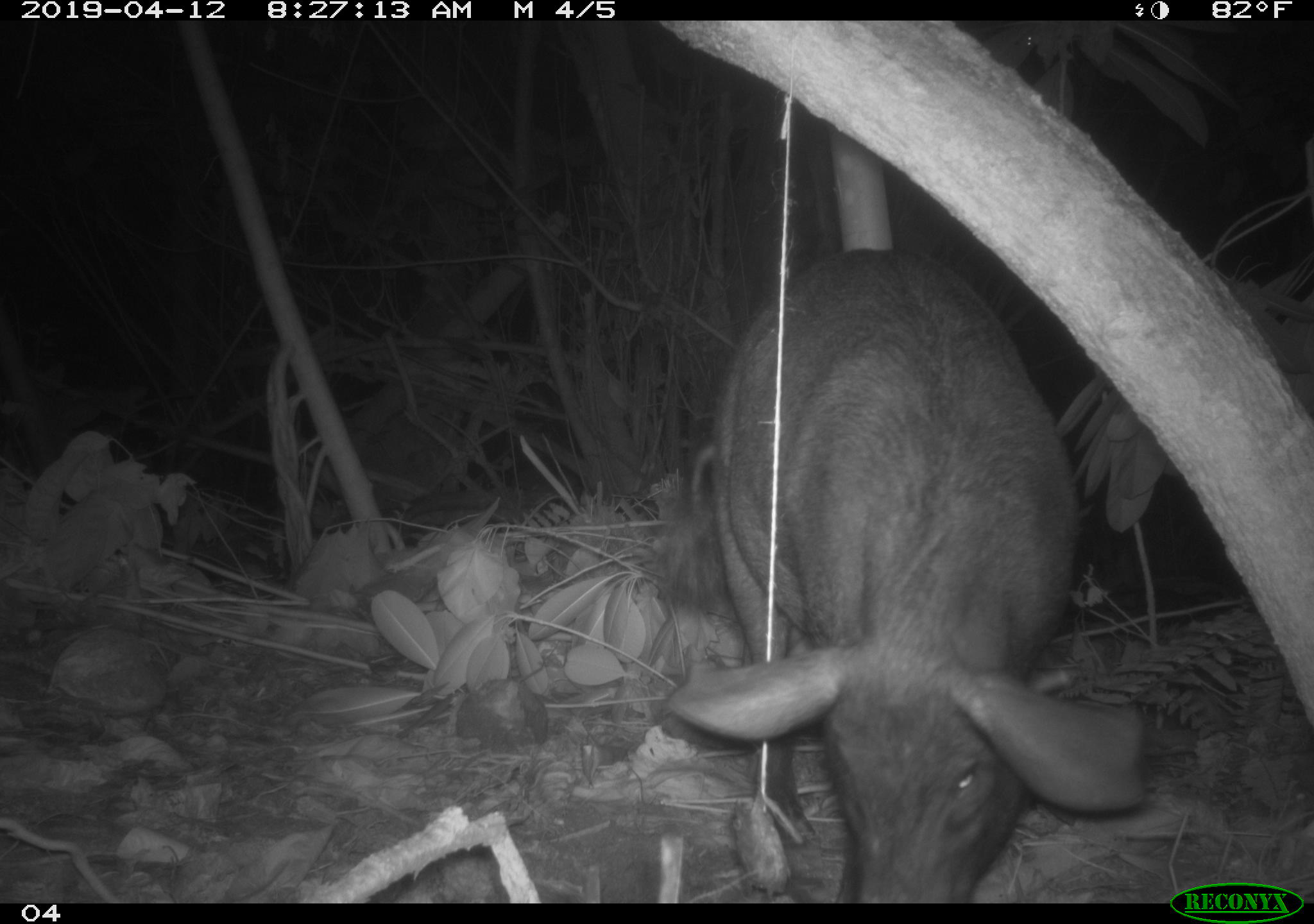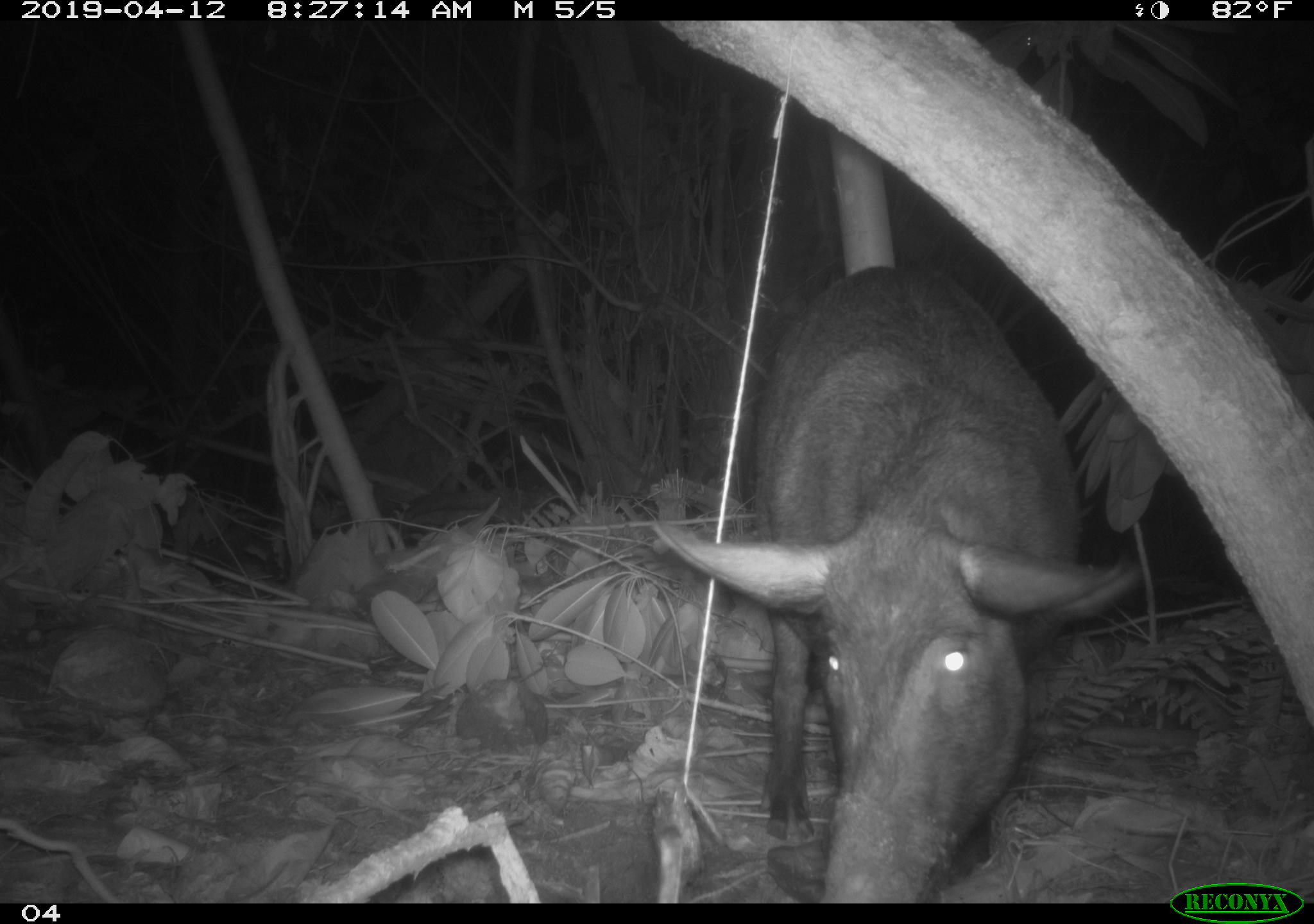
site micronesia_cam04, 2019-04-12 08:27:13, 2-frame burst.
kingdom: Animalia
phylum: Chordata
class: Mammalia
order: Artiodactyla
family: Suidae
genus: Sus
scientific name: Sus scrofa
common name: pig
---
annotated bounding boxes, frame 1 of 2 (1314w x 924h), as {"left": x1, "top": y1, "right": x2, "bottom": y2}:
pig: {"left": 647, "top": 192, "right": 1153, "bottom": 904}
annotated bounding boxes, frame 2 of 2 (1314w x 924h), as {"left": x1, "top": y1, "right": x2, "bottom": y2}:
pig: {"left": 645, "top": 266, "right": 1146, "bottom": 894}